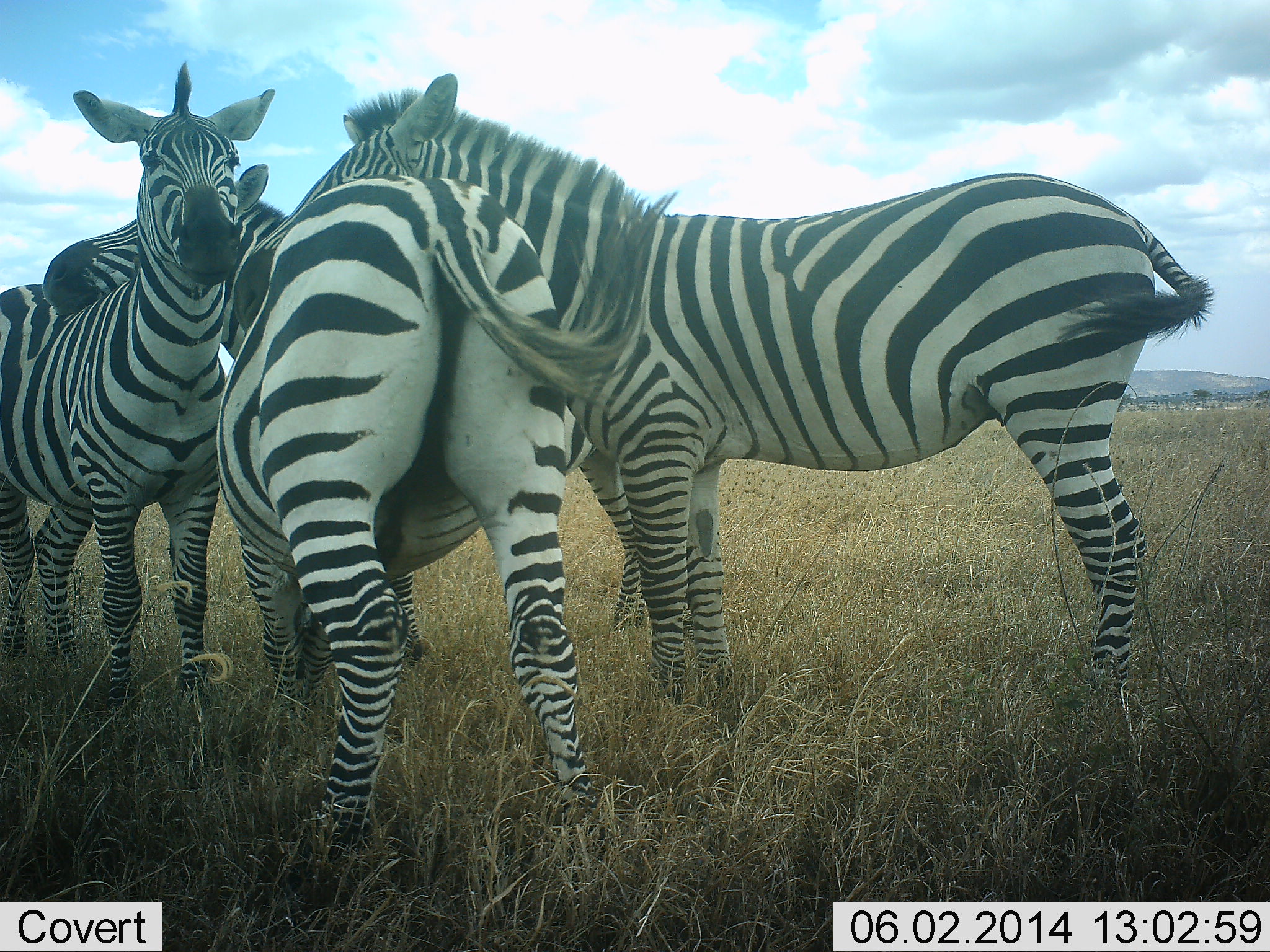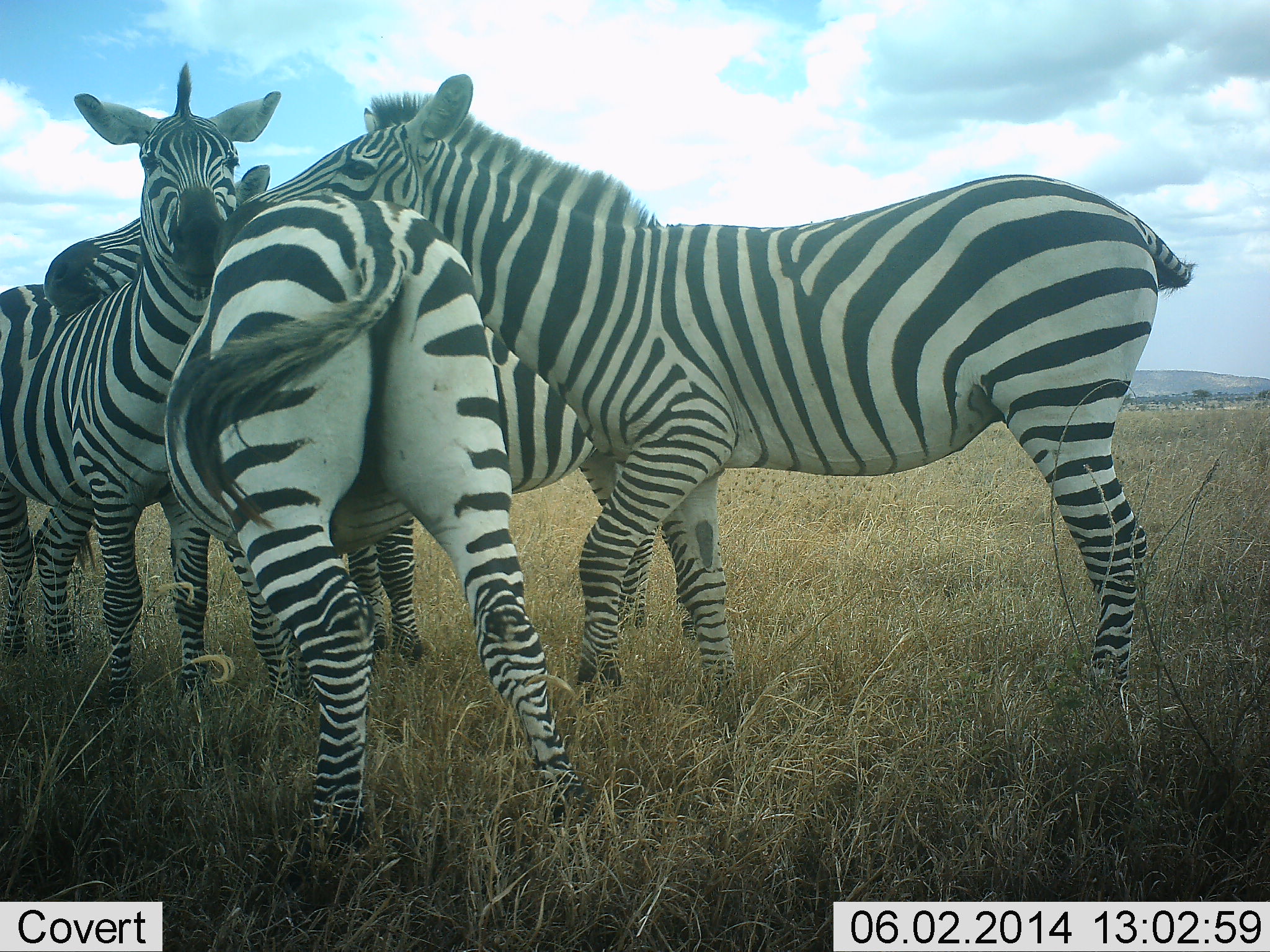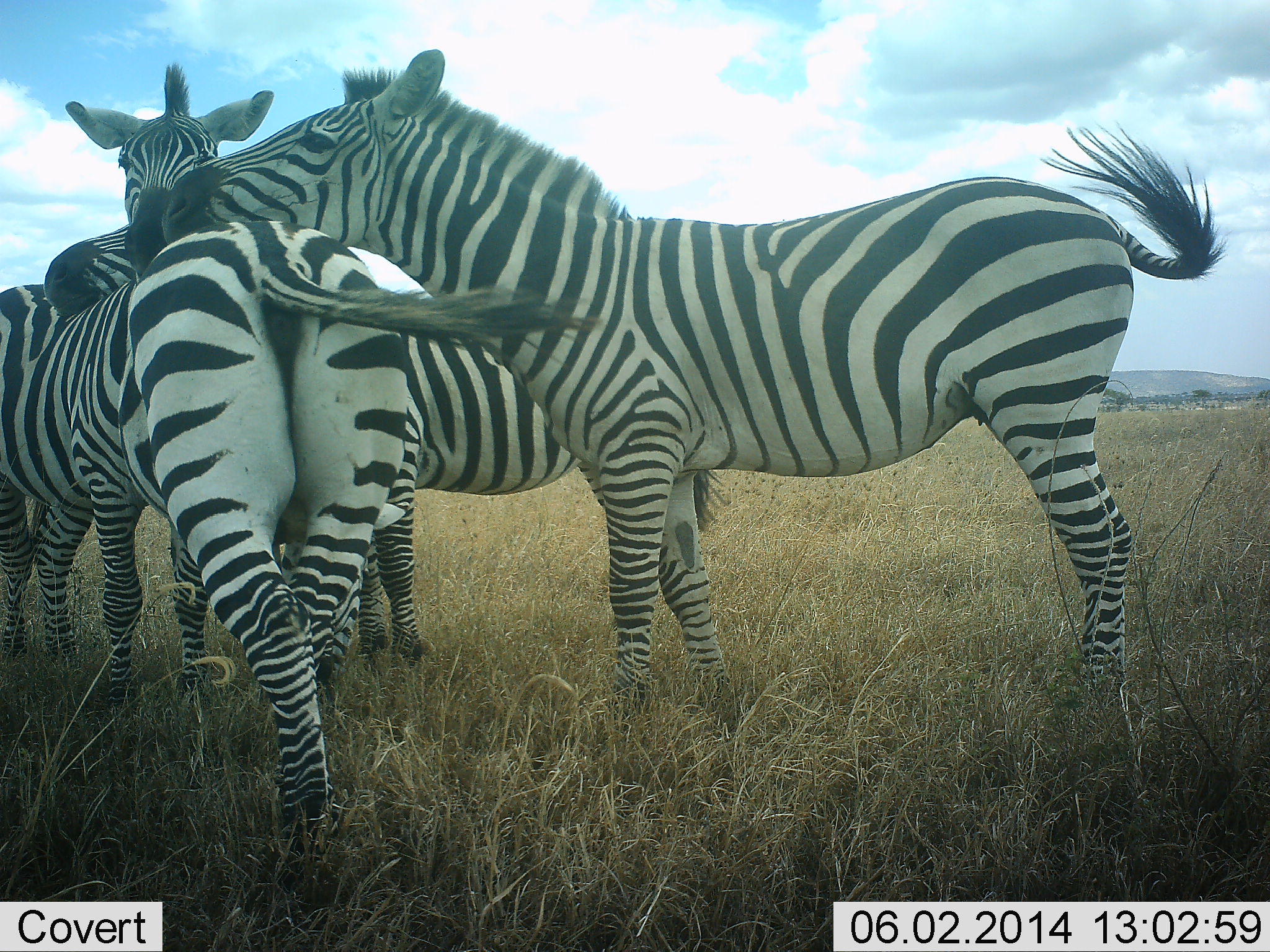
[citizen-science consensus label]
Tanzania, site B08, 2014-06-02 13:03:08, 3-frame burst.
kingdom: Animalia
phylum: Chordata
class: Mammalia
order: Perissodactyla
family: Equidae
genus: Equus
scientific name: Equus quagga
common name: plains zebra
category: zebra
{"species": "zebra (plains zebra) (Equus quagga)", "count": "4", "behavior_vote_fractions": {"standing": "50%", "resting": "10%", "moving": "0%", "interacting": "90%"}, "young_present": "0%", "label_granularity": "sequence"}